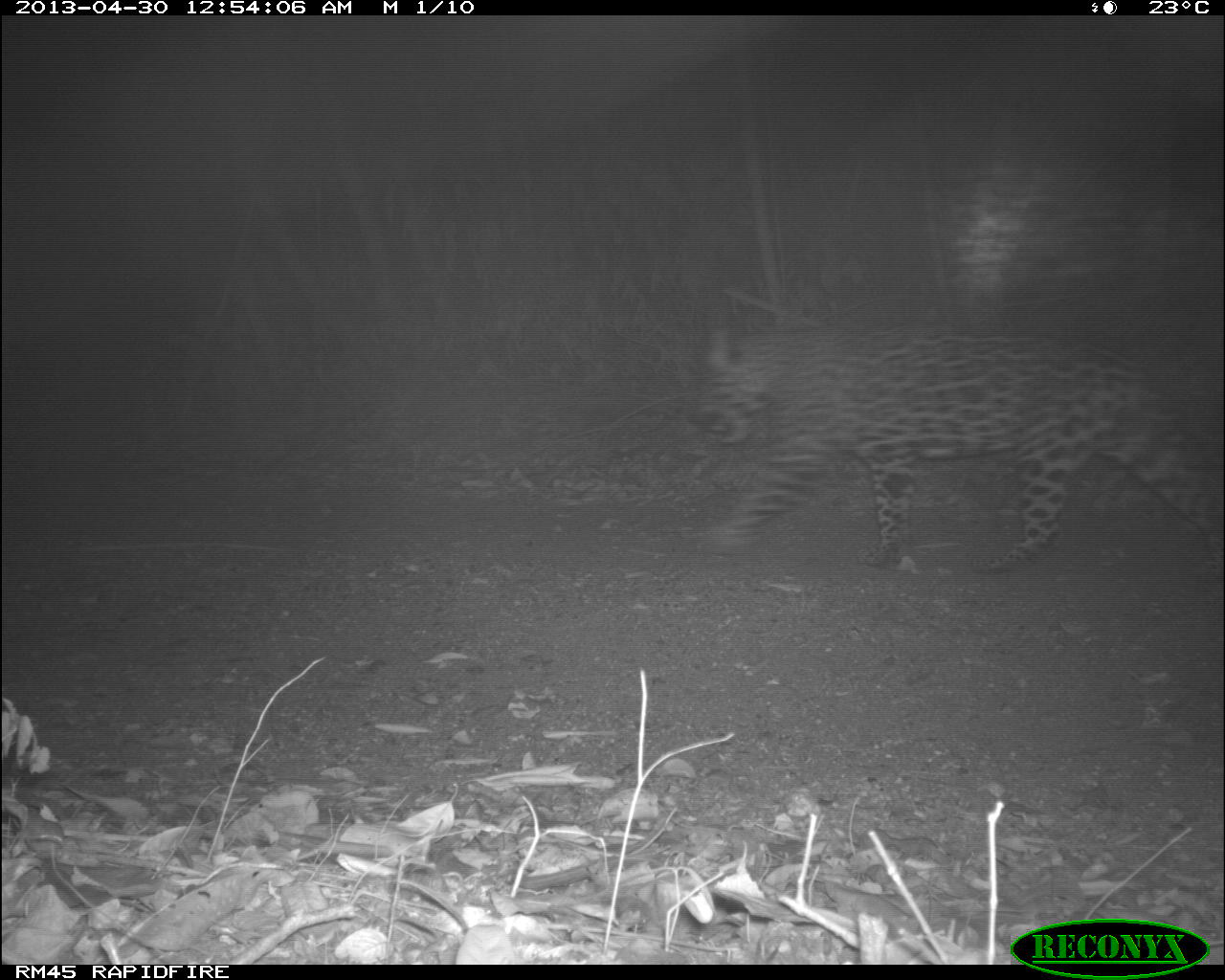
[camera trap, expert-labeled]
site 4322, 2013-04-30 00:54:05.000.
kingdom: Animalia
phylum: Chordata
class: Mammalia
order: Carnivora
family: Felidae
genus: Panthera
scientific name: Panthera onca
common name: jaguar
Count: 1.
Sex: male.